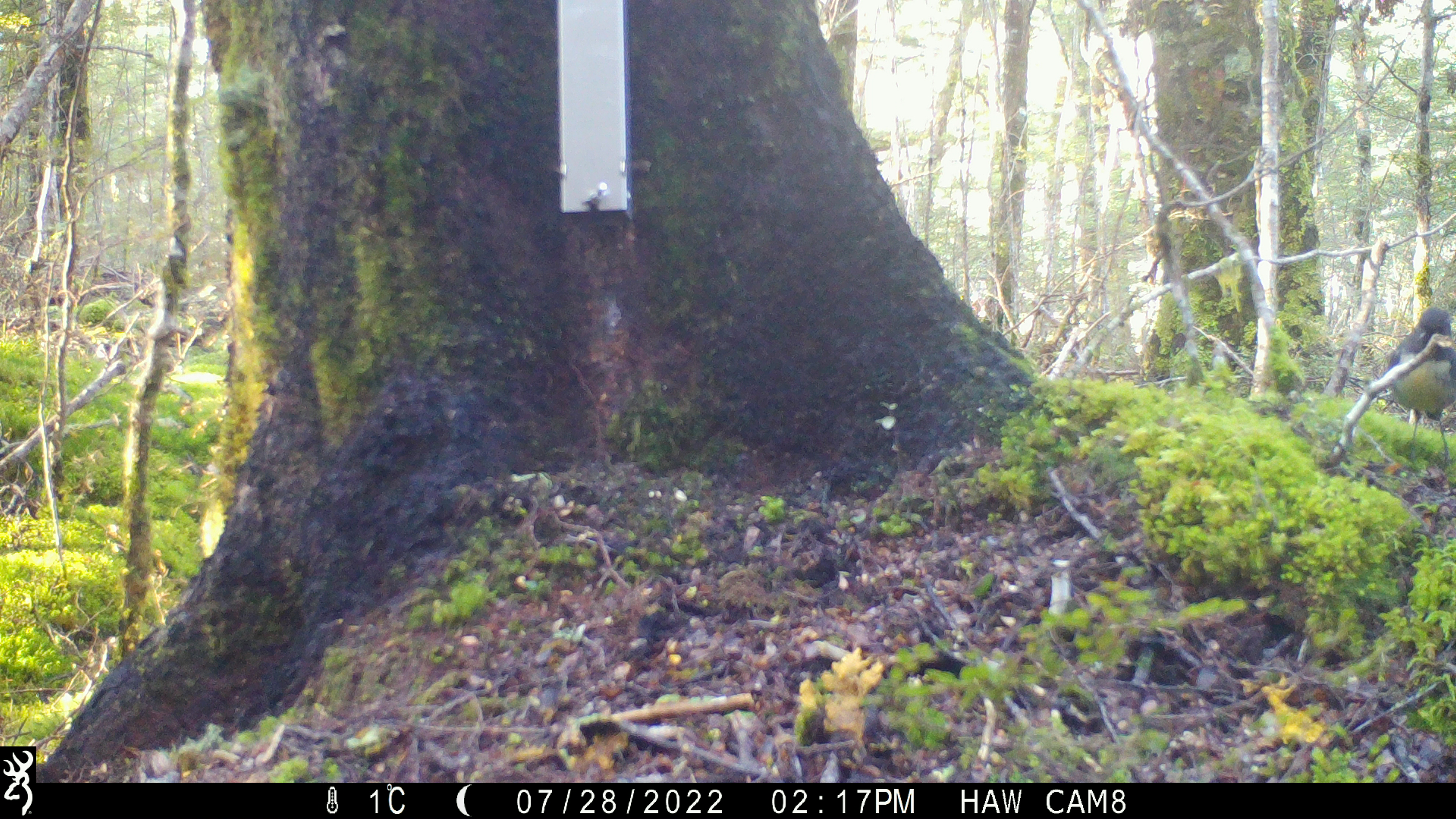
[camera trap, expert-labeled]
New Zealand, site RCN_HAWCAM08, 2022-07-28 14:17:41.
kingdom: Animalia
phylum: Chordata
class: Aves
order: Passeriformes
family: Petroicidae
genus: Petroica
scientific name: Petroica australis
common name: new zealand robin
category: robin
Robin (new zealand robin) (Petroica australis).